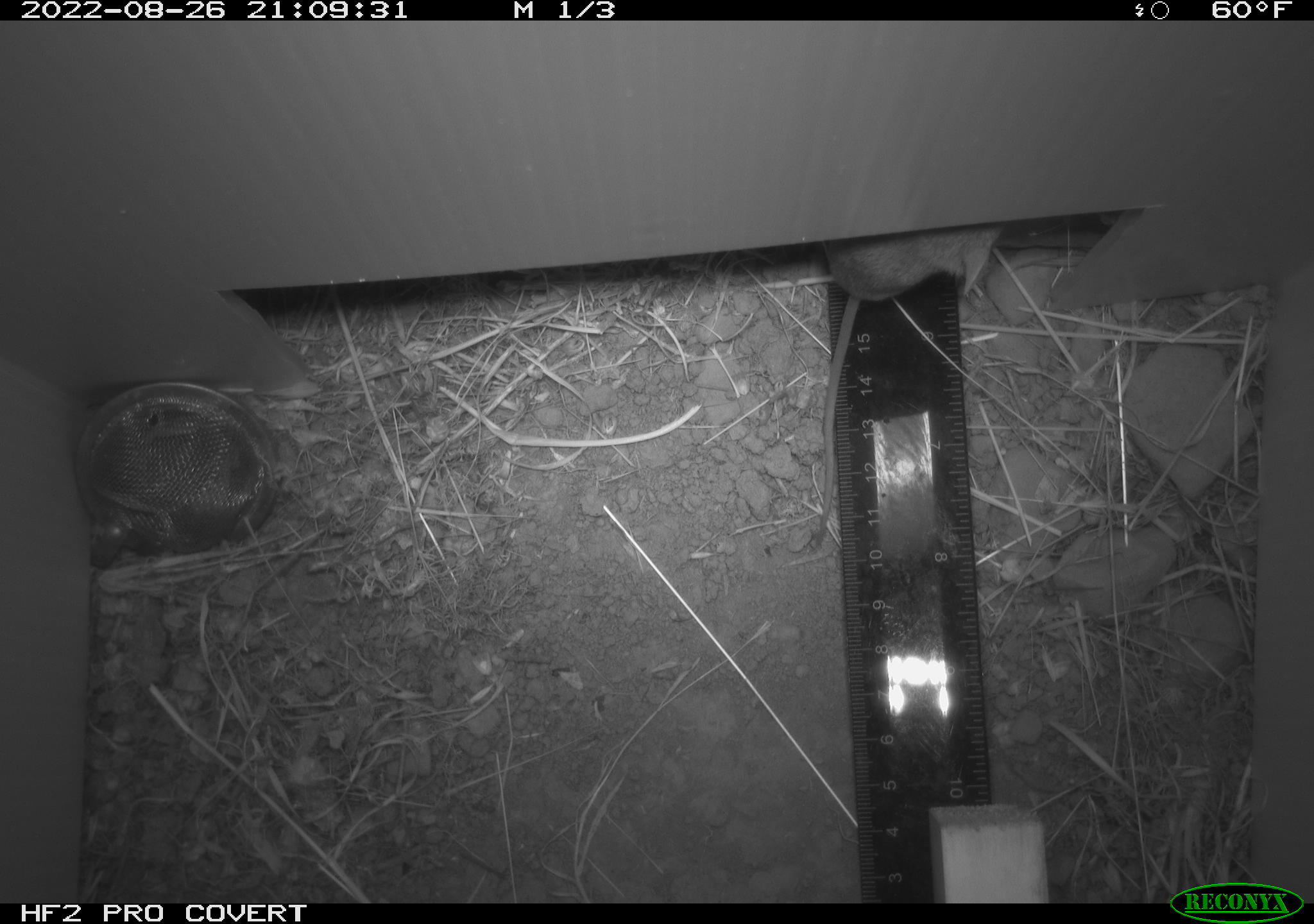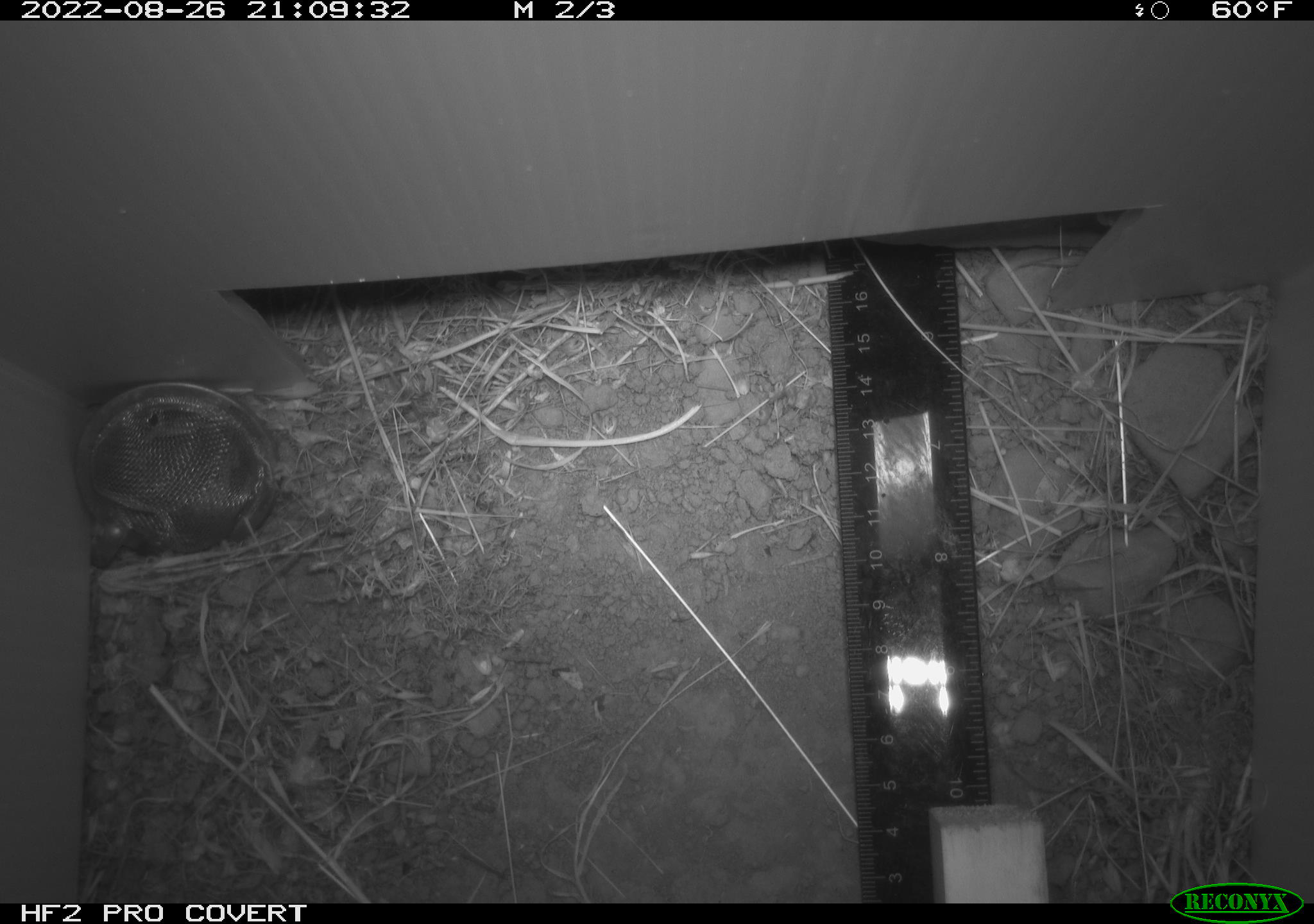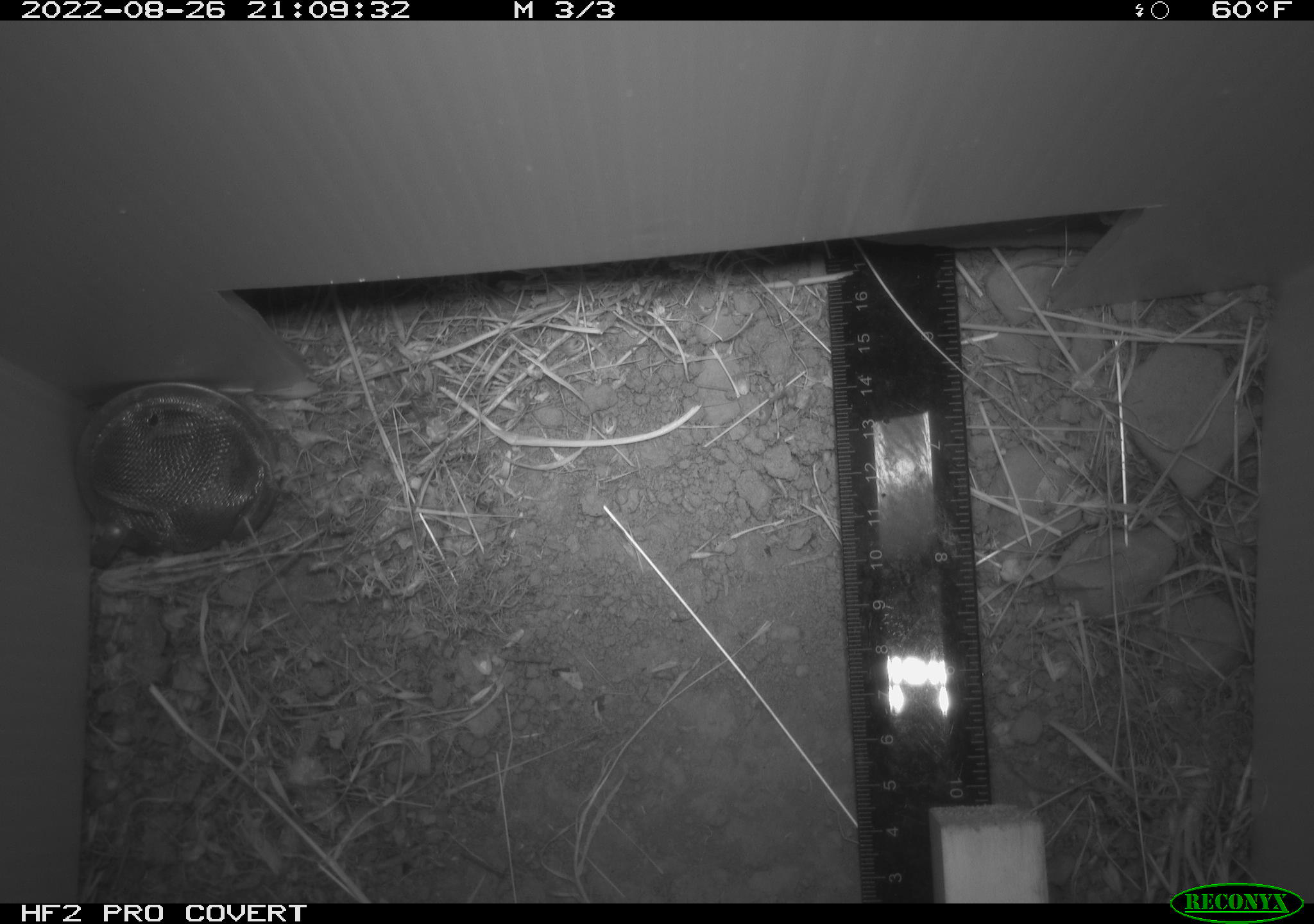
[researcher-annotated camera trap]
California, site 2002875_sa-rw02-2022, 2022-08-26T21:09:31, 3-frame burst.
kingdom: Animalia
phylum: Chordata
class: Mammalia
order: Rodentia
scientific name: Rodentia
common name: mouse species